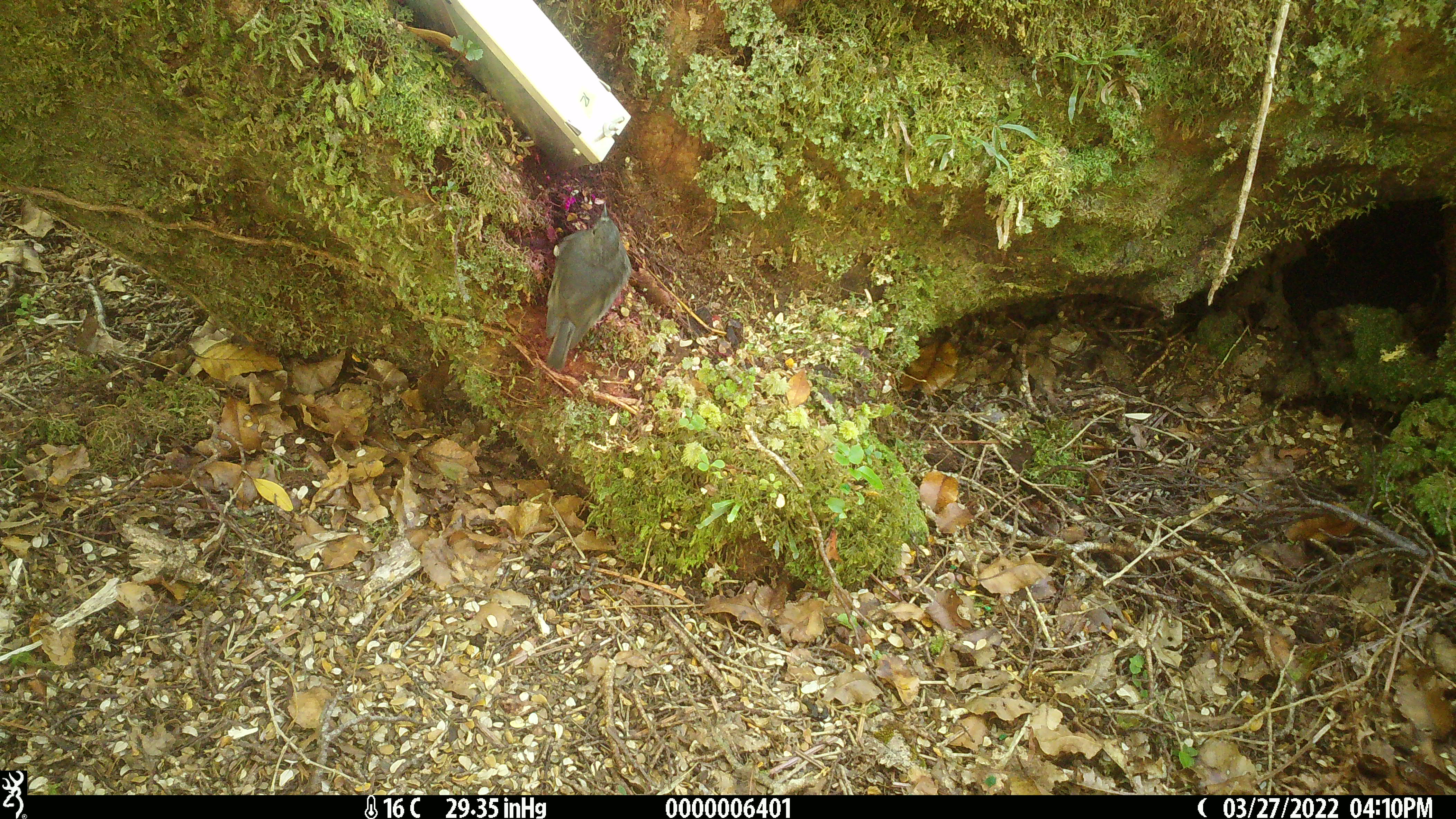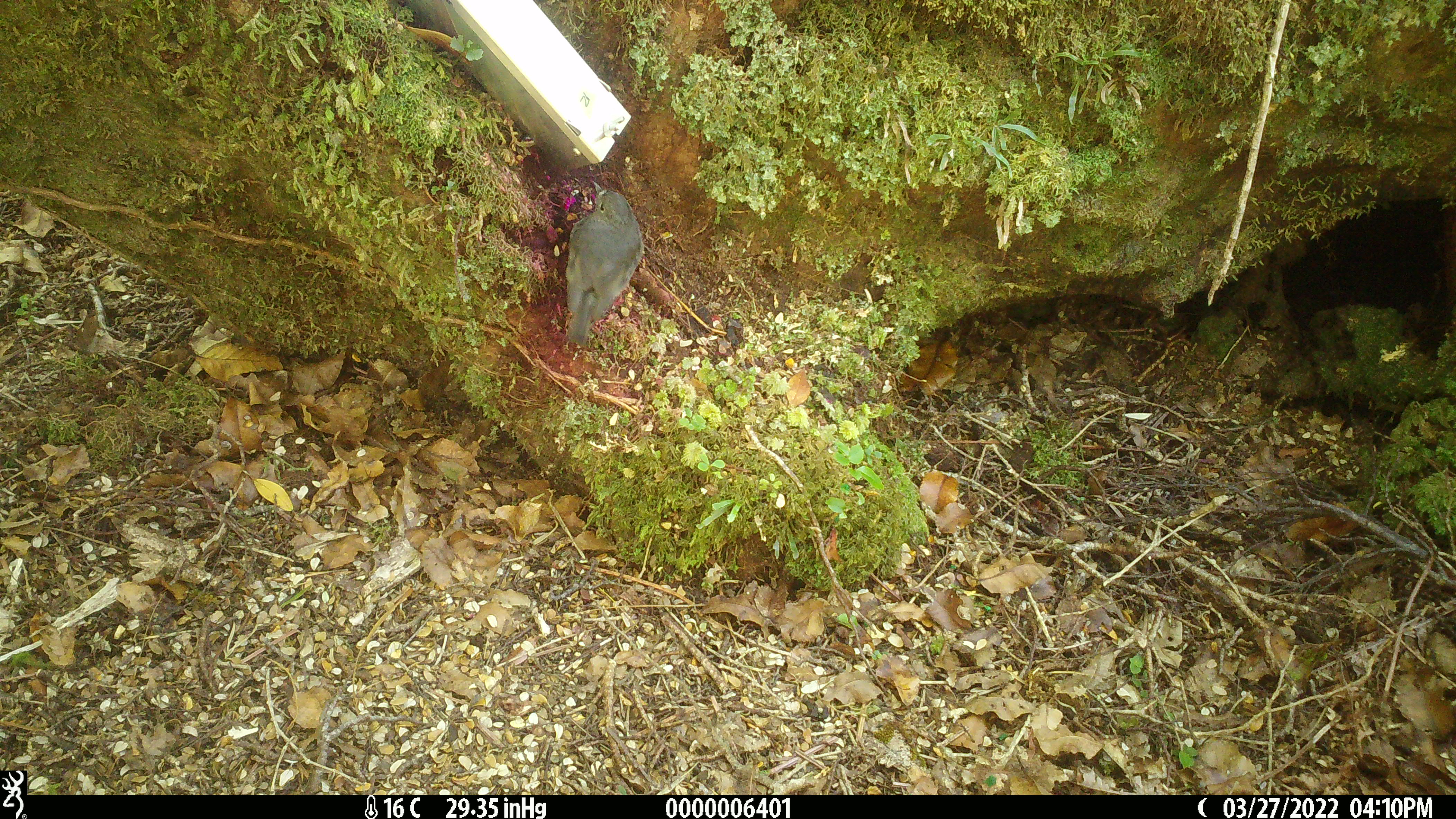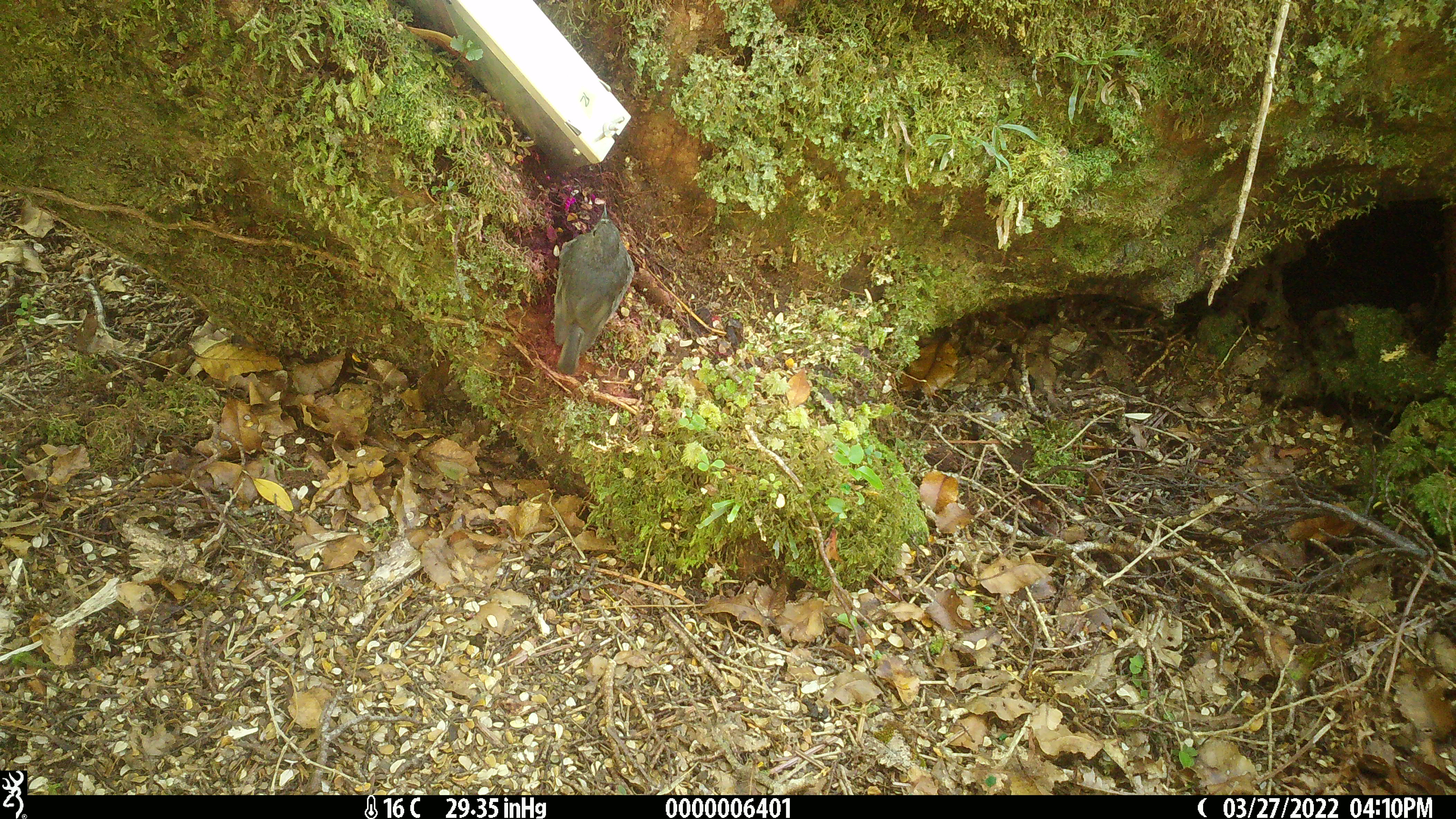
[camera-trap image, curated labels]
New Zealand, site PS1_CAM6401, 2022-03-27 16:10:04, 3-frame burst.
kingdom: Animalia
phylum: Chordata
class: Aves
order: Passeriformes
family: Petroicidae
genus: Petroica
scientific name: Petroica australis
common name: new zealand robin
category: robin